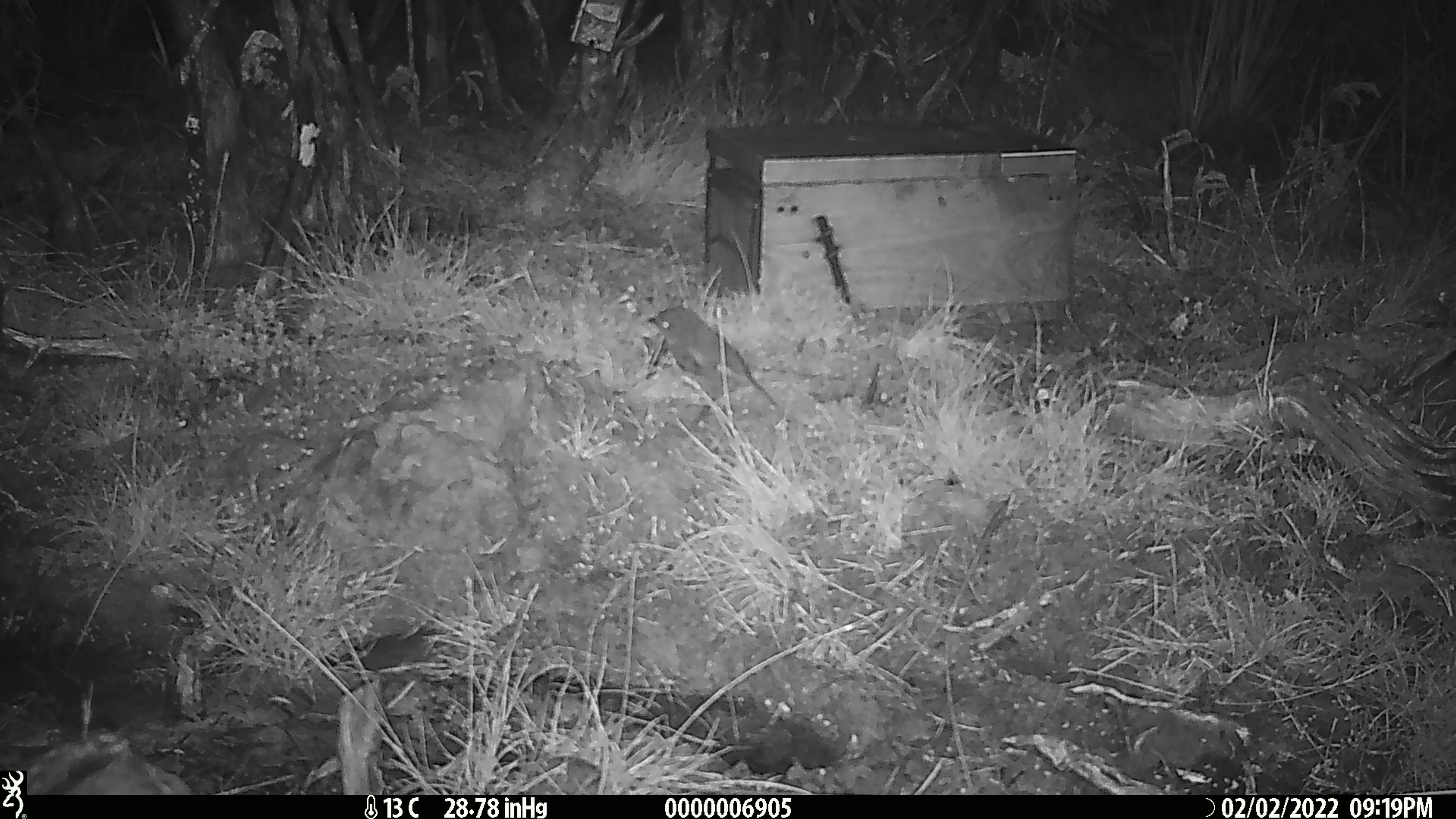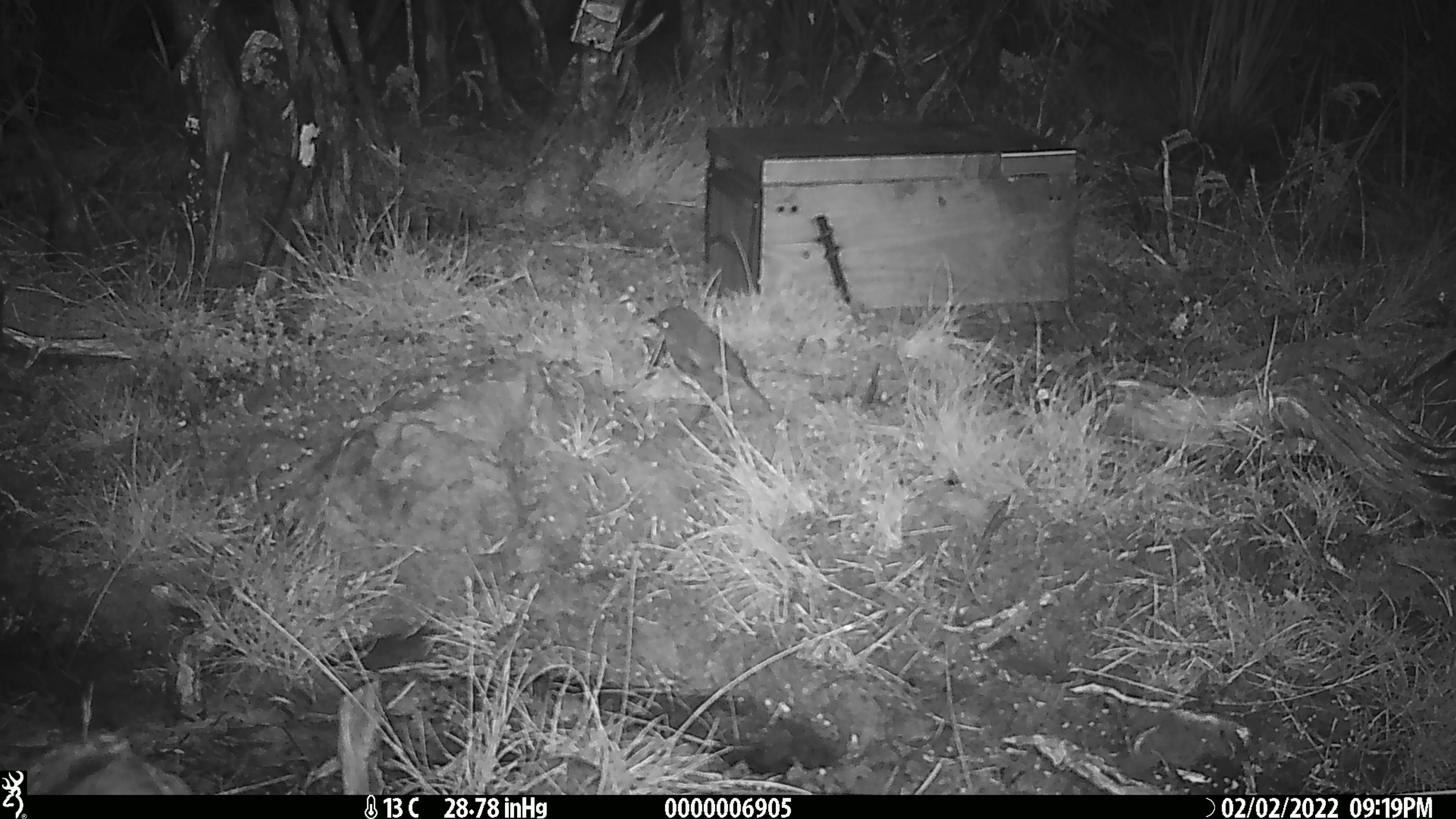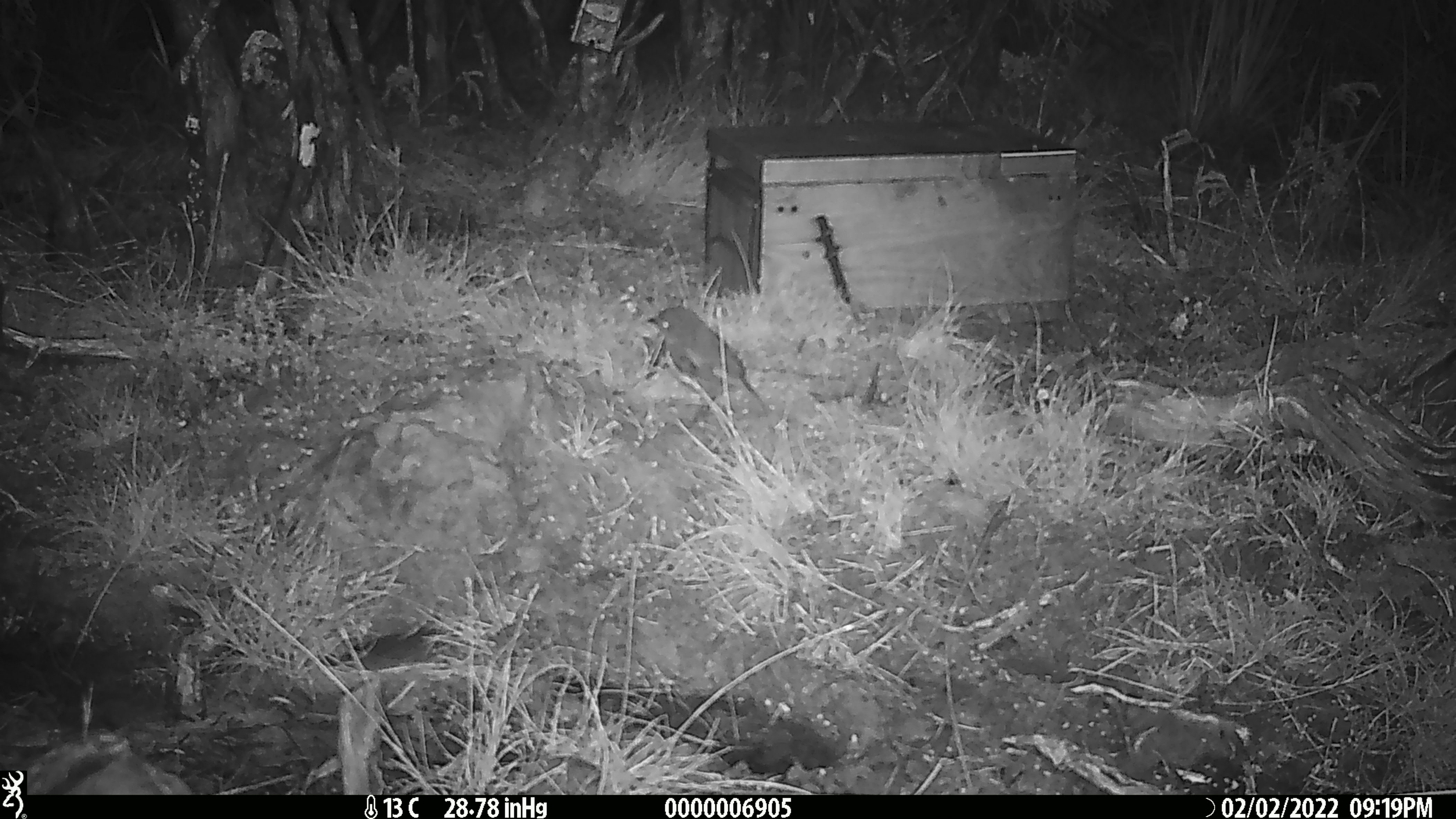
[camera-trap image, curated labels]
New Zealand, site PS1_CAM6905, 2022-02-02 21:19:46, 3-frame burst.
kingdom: Animalia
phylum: Chordata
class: Aves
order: Passeriformes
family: Petroicidae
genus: Petroica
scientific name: Petroica australis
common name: new zealand robin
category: robin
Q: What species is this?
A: Robin (new zealand robin) (Petroica australis).